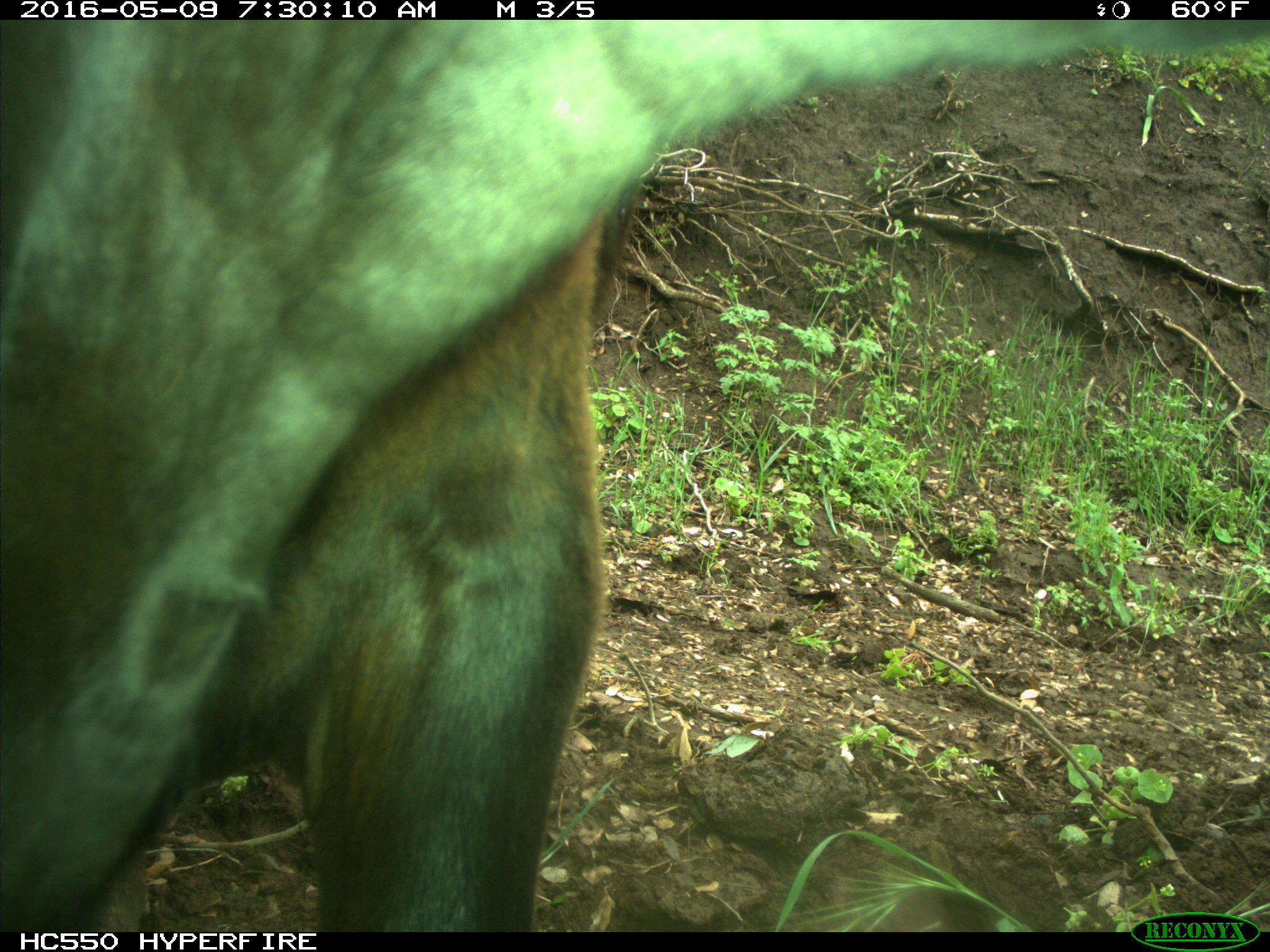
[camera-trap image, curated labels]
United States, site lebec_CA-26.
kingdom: Animalia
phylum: Chordata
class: Mammalia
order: Artiodactyla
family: Bovidae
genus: Bos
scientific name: Bos taurus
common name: domestic cow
Bos taurus (domestic cow).